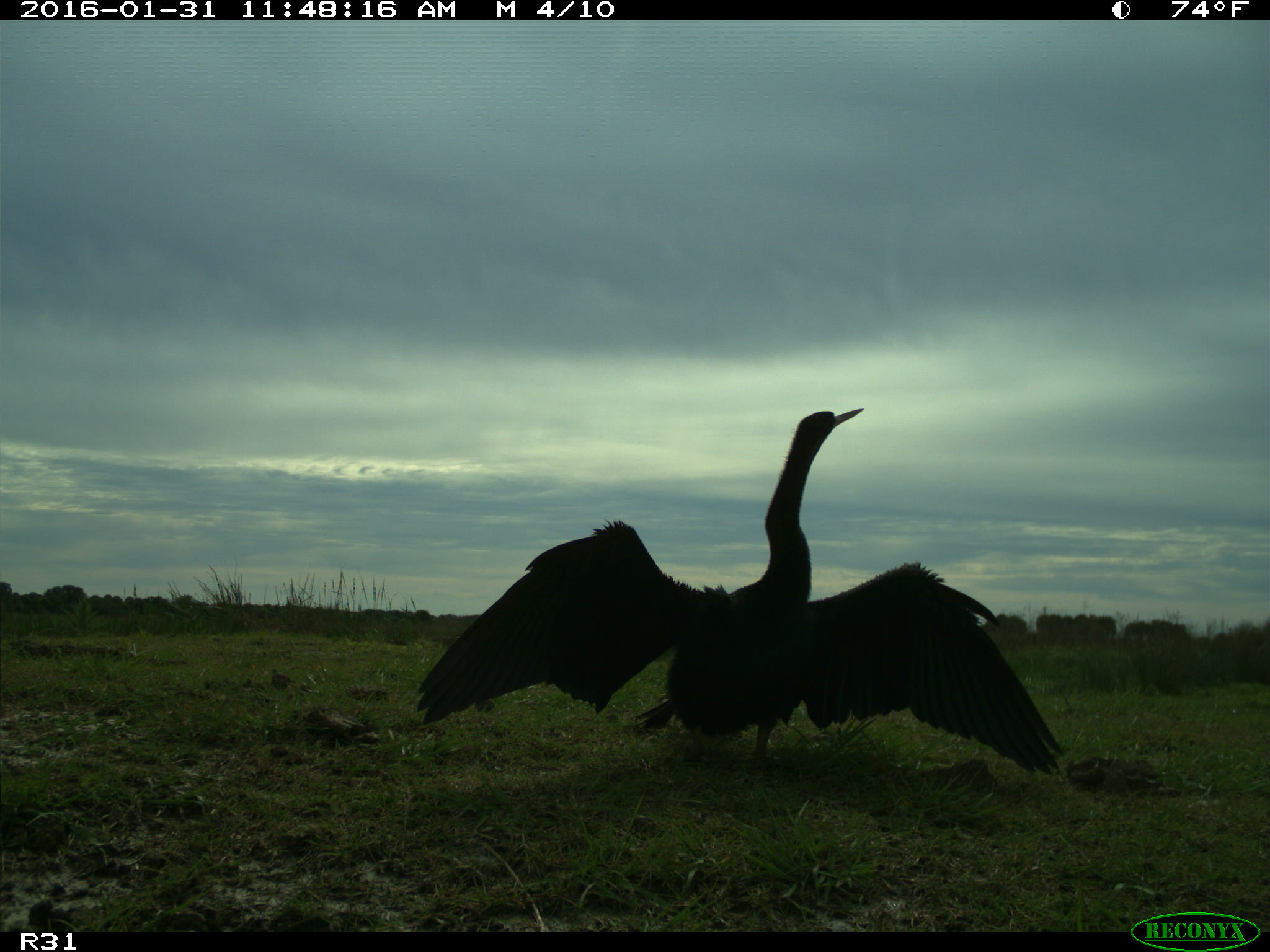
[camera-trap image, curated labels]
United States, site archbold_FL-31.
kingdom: Animalia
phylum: Chordata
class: Aves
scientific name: Aves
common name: birds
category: unidentified bird